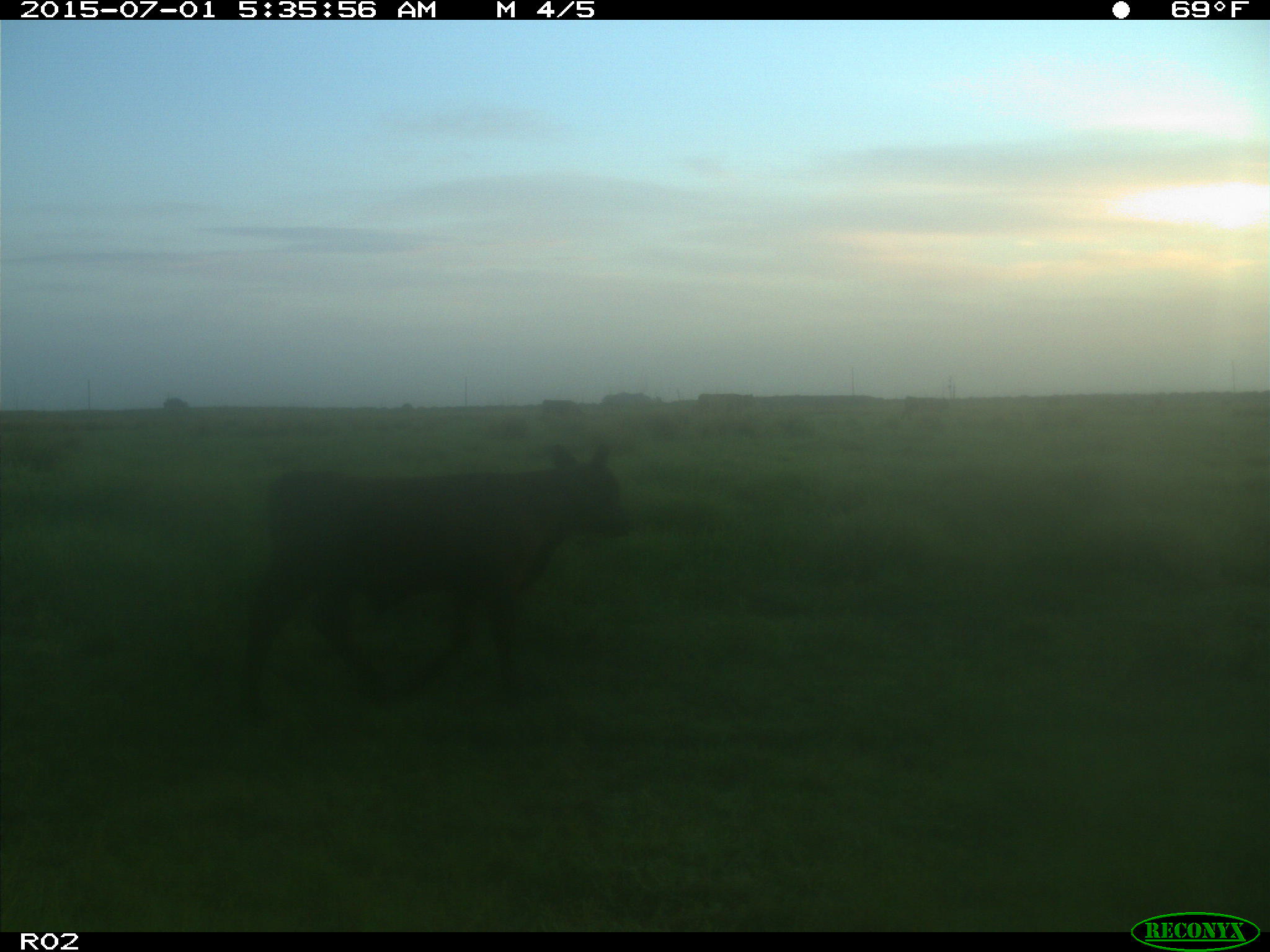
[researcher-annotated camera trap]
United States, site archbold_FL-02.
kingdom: Animalia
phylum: Chordata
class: Mammalia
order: Artiodactyla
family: Bovidae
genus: Bos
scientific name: Bos taurus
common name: domestic cow